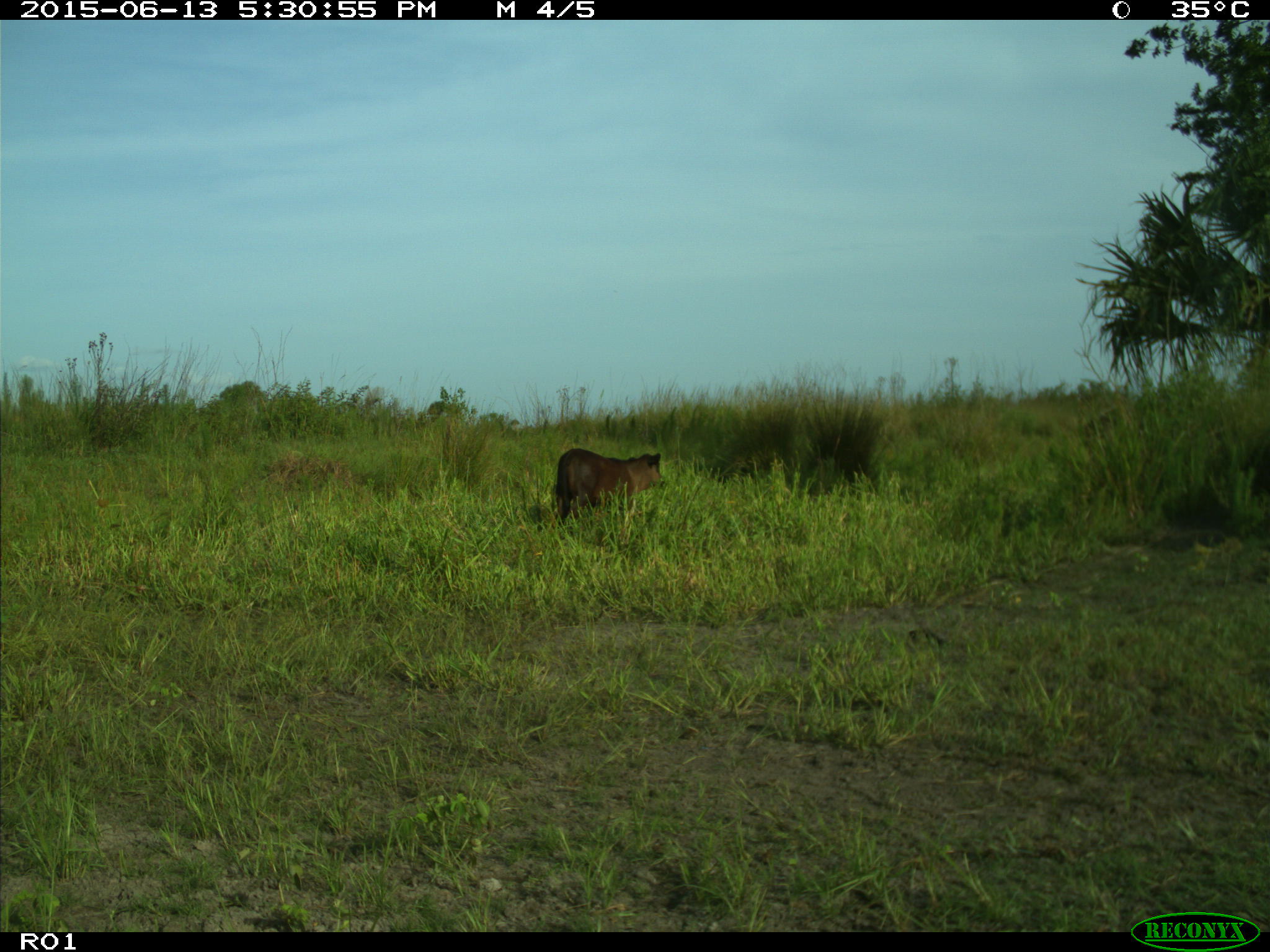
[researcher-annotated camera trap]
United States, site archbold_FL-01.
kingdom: Animalia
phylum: Chordata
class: Mammalia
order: Artiodactyla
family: Bovidae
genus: Bos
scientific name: Bos taurus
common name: domestic cow